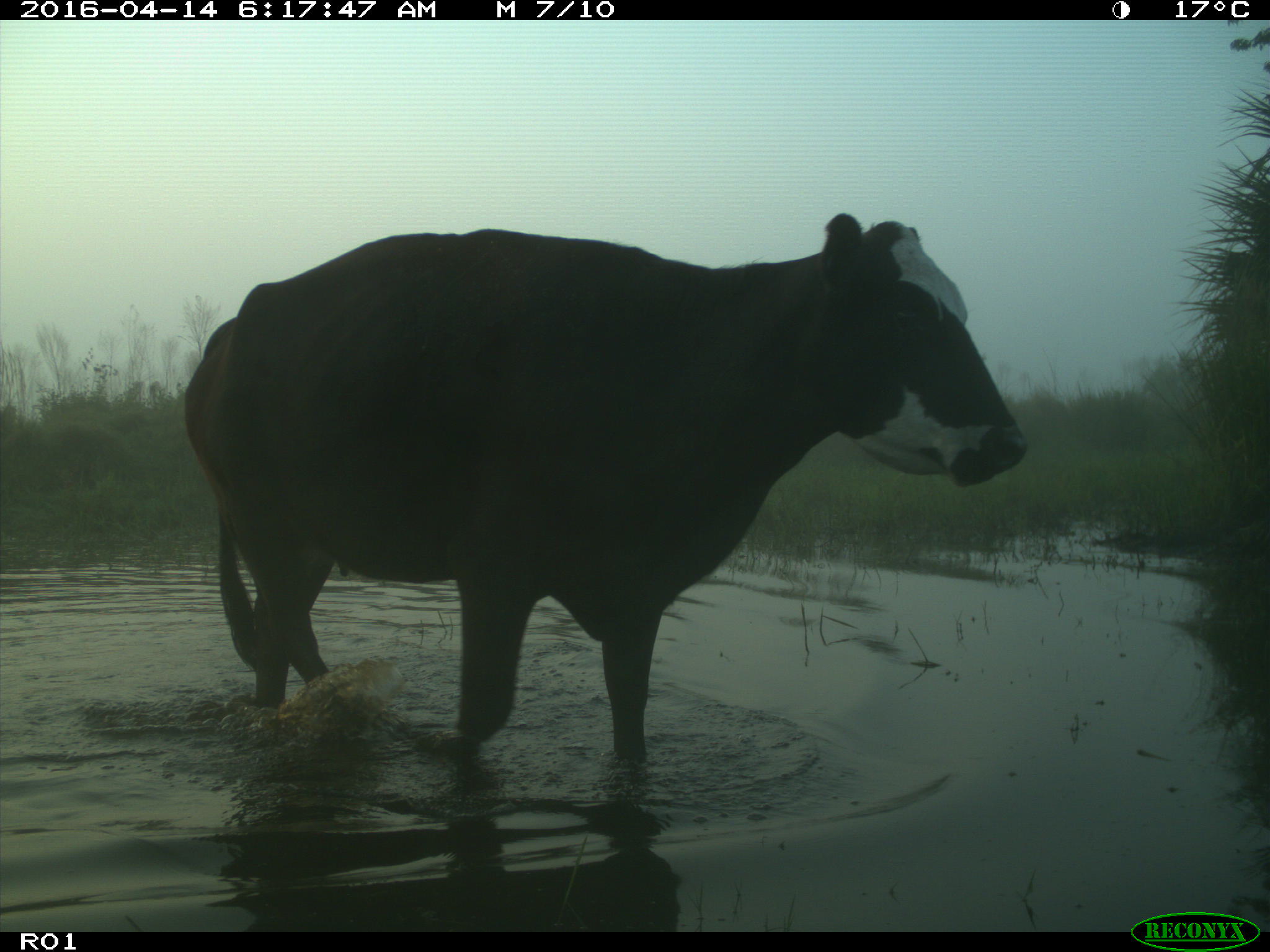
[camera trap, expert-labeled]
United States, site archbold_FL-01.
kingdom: Animalia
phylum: Chordata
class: Mammalia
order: Artiodactyla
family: Bovidae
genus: Bos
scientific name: Bos taurus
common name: domestic cow